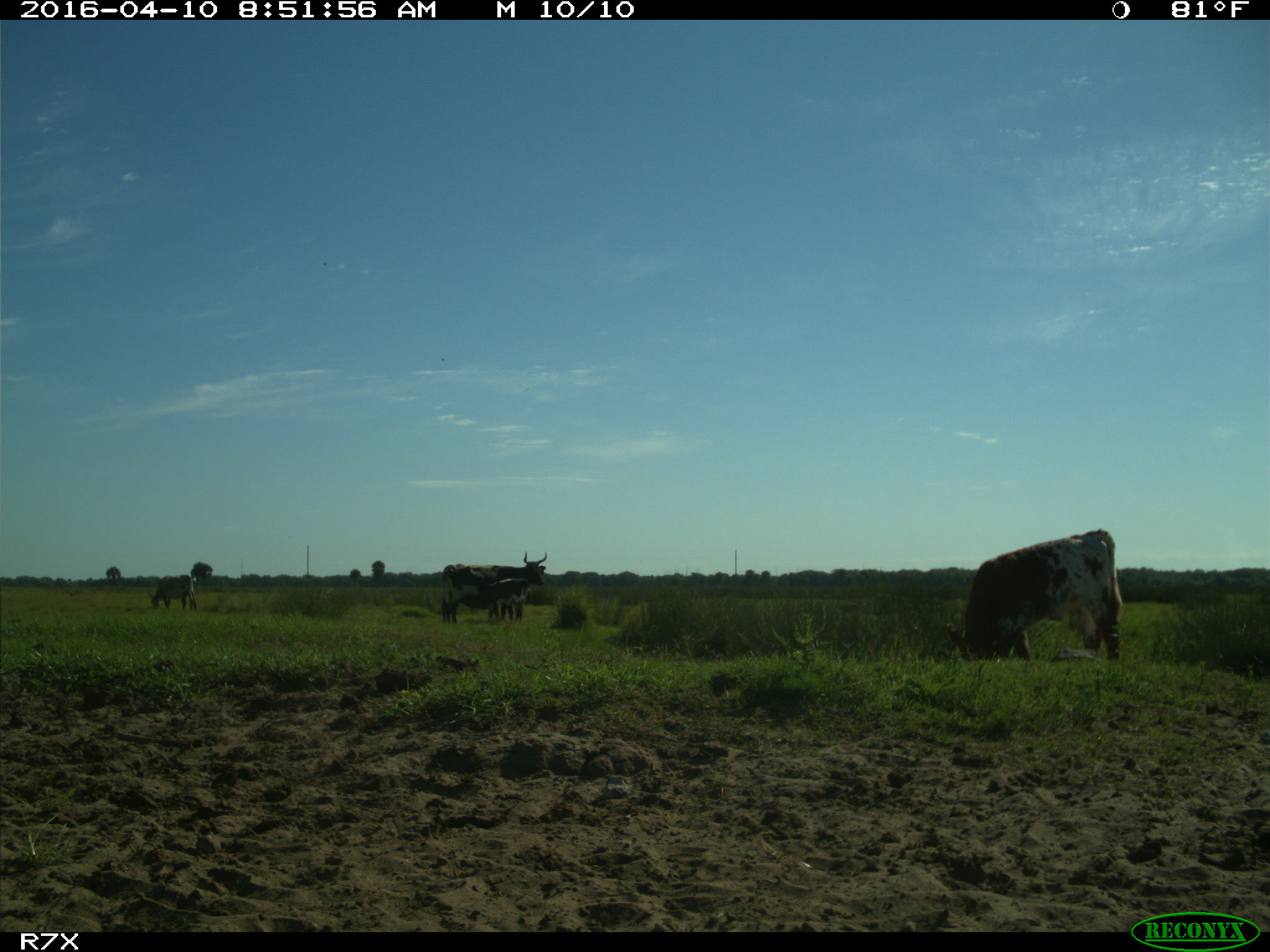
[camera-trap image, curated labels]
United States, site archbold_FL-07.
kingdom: Animalia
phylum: Chordata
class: Mammalia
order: Artiodactyla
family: Bovidae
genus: Bos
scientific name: Bos taurus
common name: domestic cow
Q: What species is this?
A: Bos taurus (domestic cow).